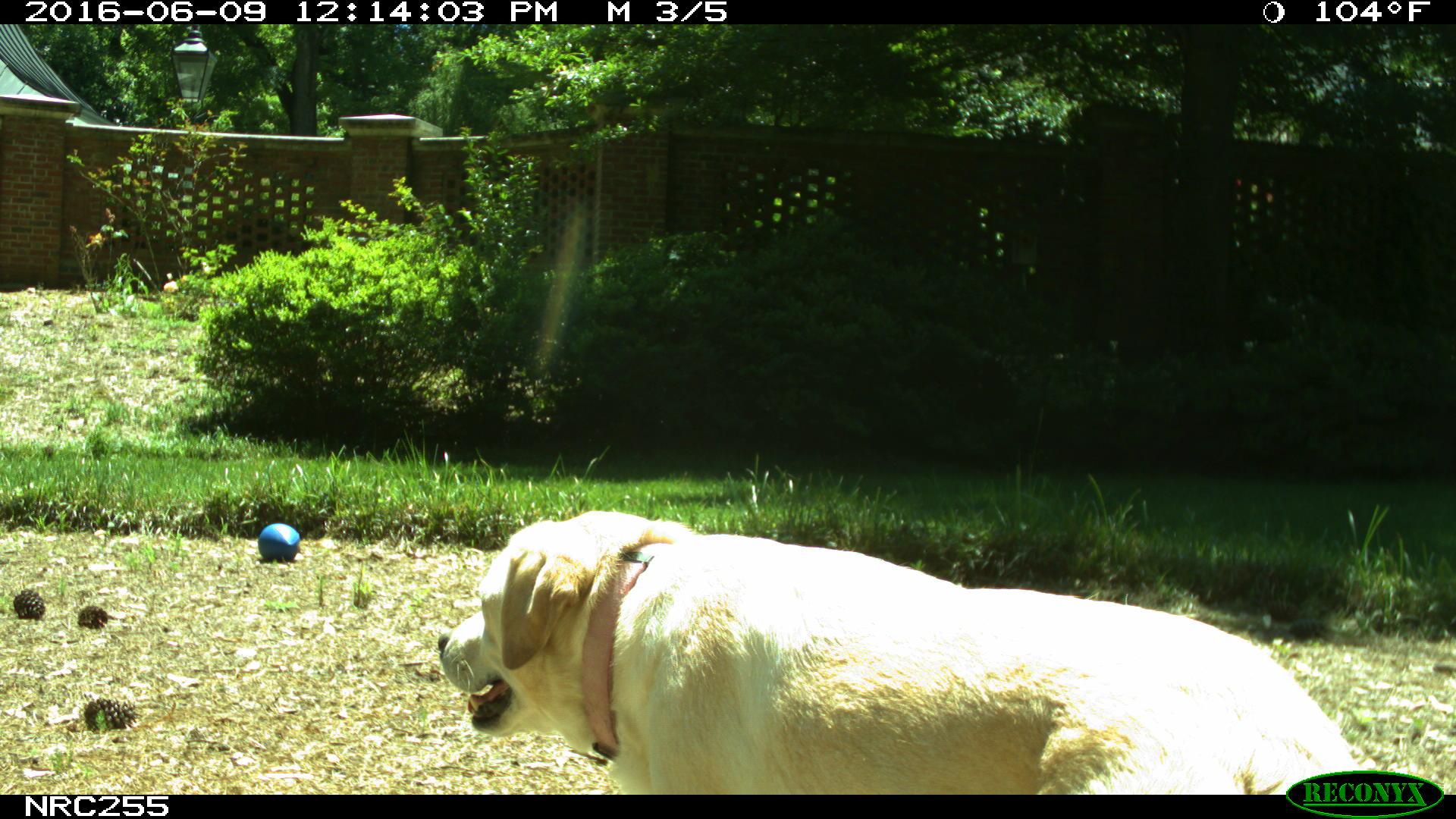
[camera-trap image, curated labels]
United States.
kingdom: Animalia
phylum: Chordata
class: Mammalia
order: Carnivora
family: Canidae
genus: Canis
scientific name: Canis familiaris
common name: domestic dog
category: Dog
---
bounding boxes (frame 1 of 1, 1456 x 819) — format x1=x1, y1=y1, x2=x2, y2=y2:
Dog: x1=420, y1=504, x2=1368, y2=795